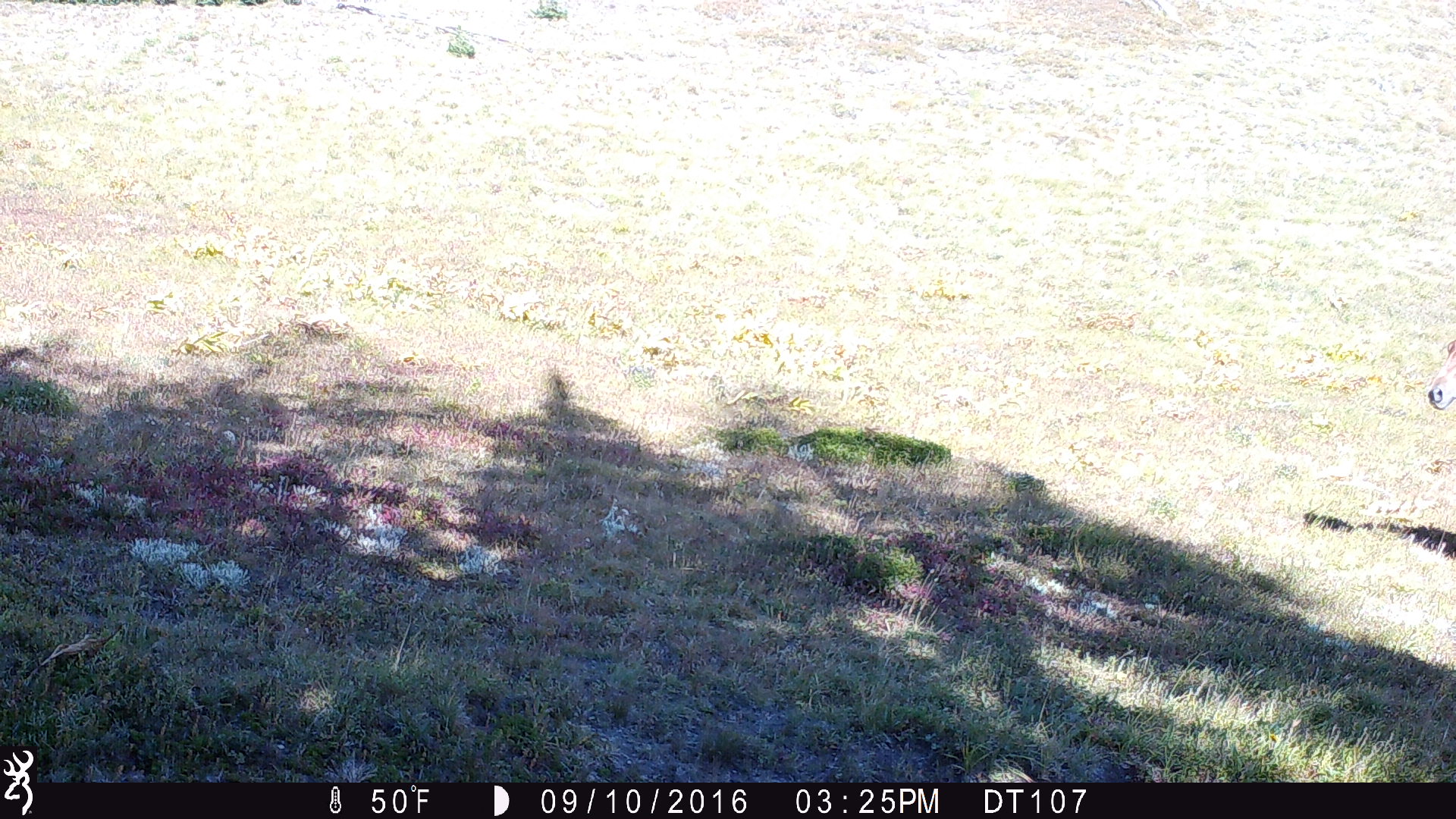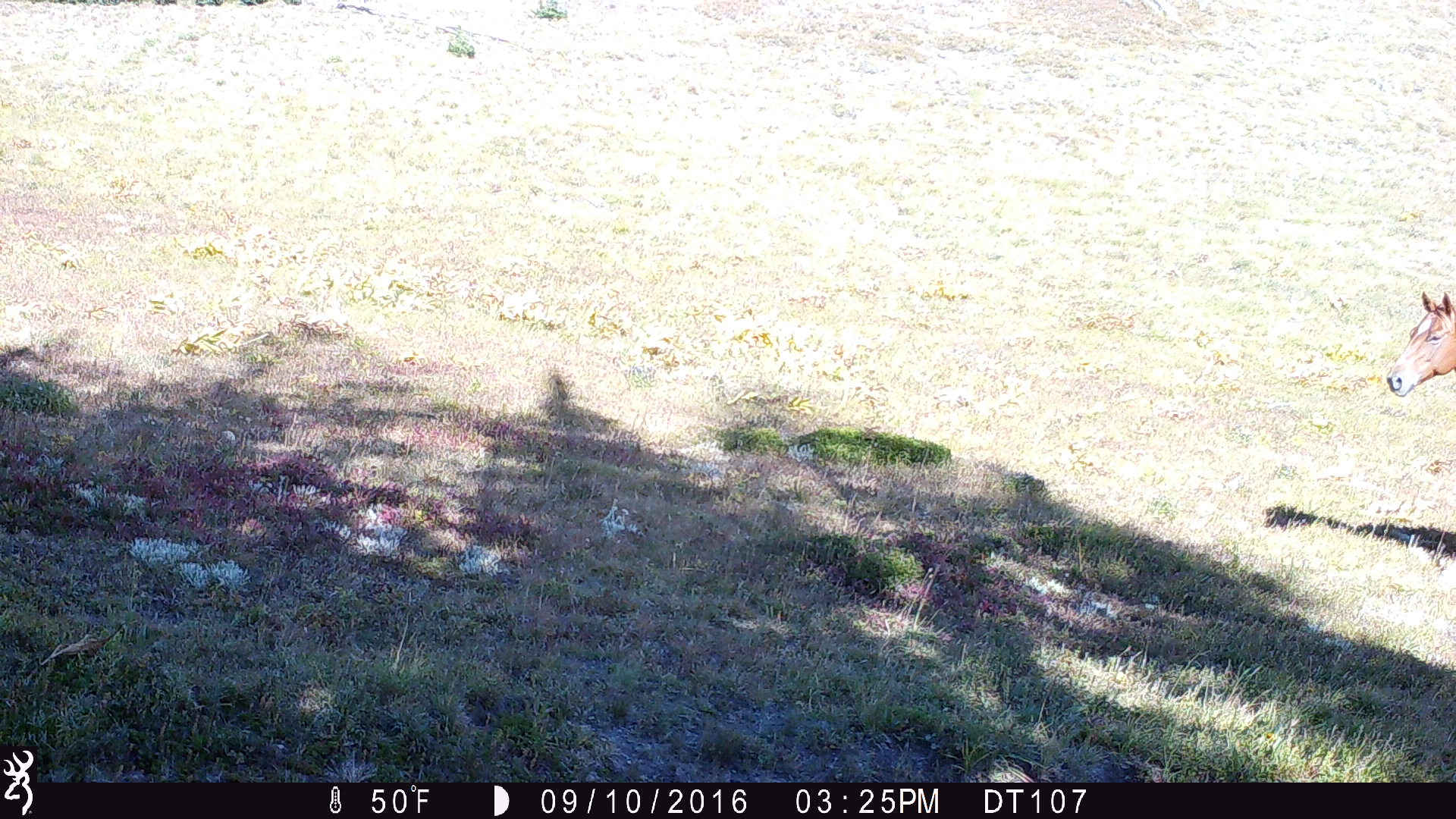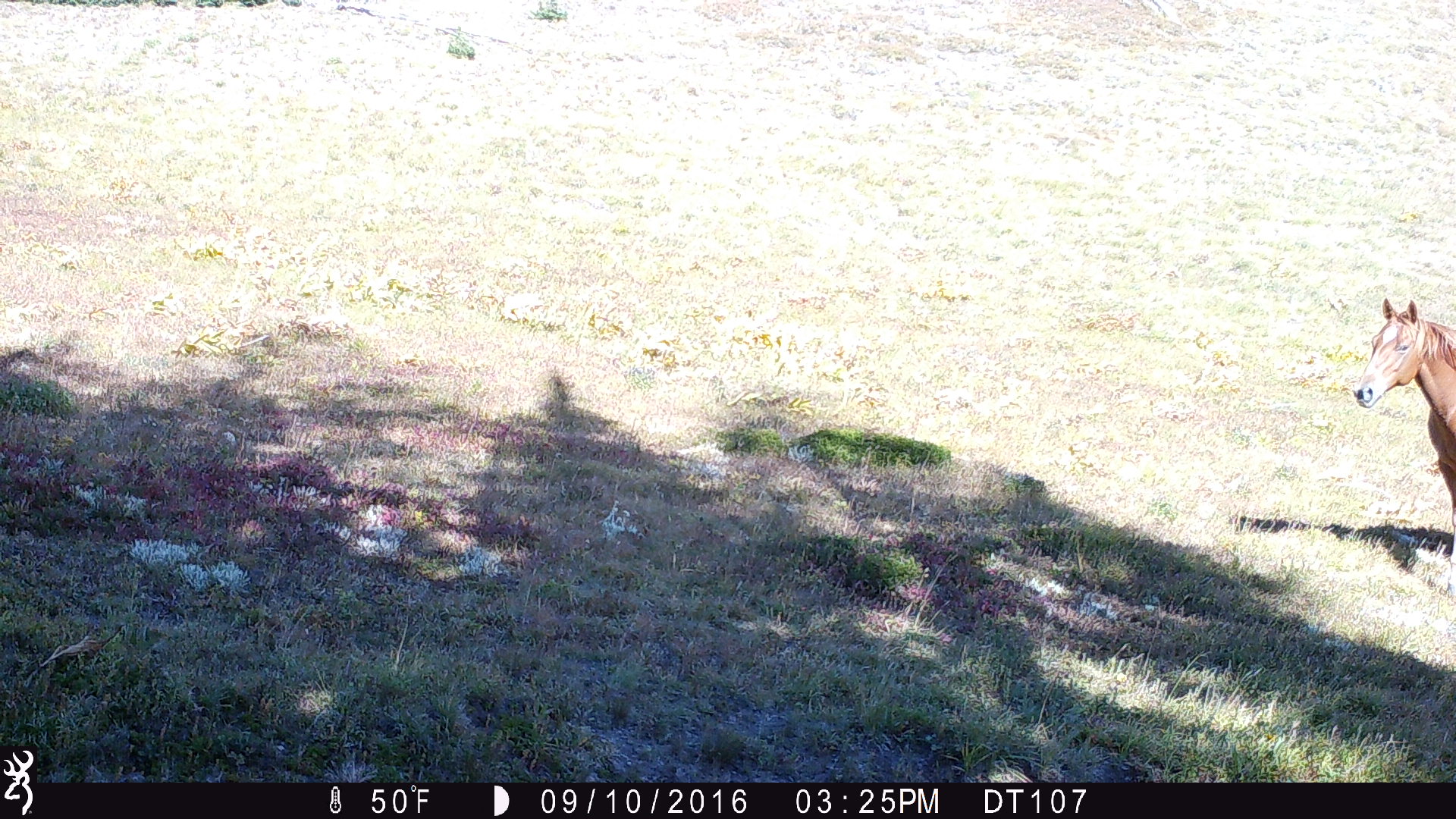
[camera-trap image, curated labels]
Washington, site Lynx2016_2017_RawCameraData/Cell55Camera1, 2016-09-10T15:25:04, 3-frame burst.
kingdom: Animalia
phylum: Chordata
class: Mammalia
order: Perissodactyla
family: Equidae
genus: Equus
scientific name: Equus caballus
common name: domestic horse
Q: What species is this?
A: Domestic horse (Equus caballus).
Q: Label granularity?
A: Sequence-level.